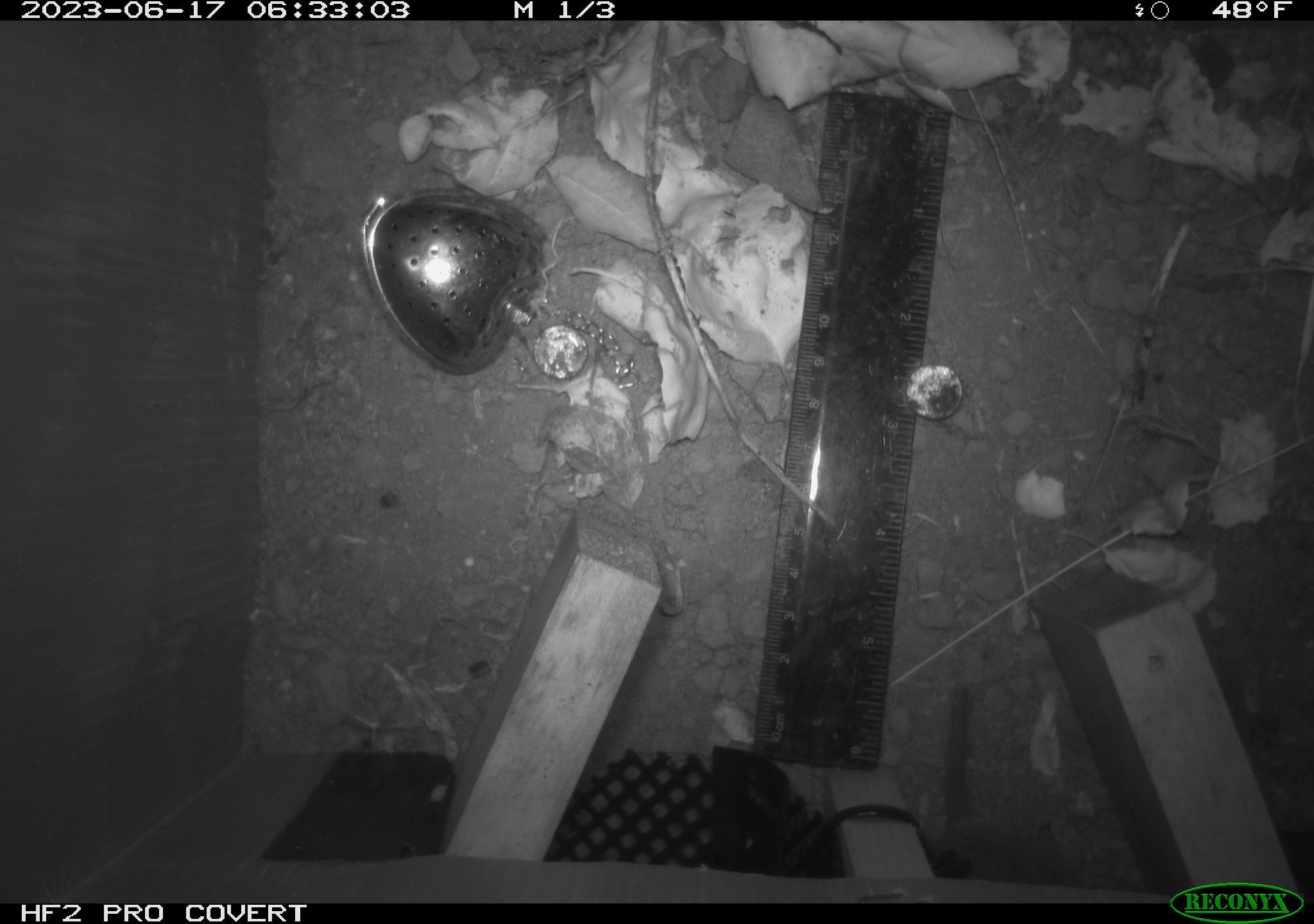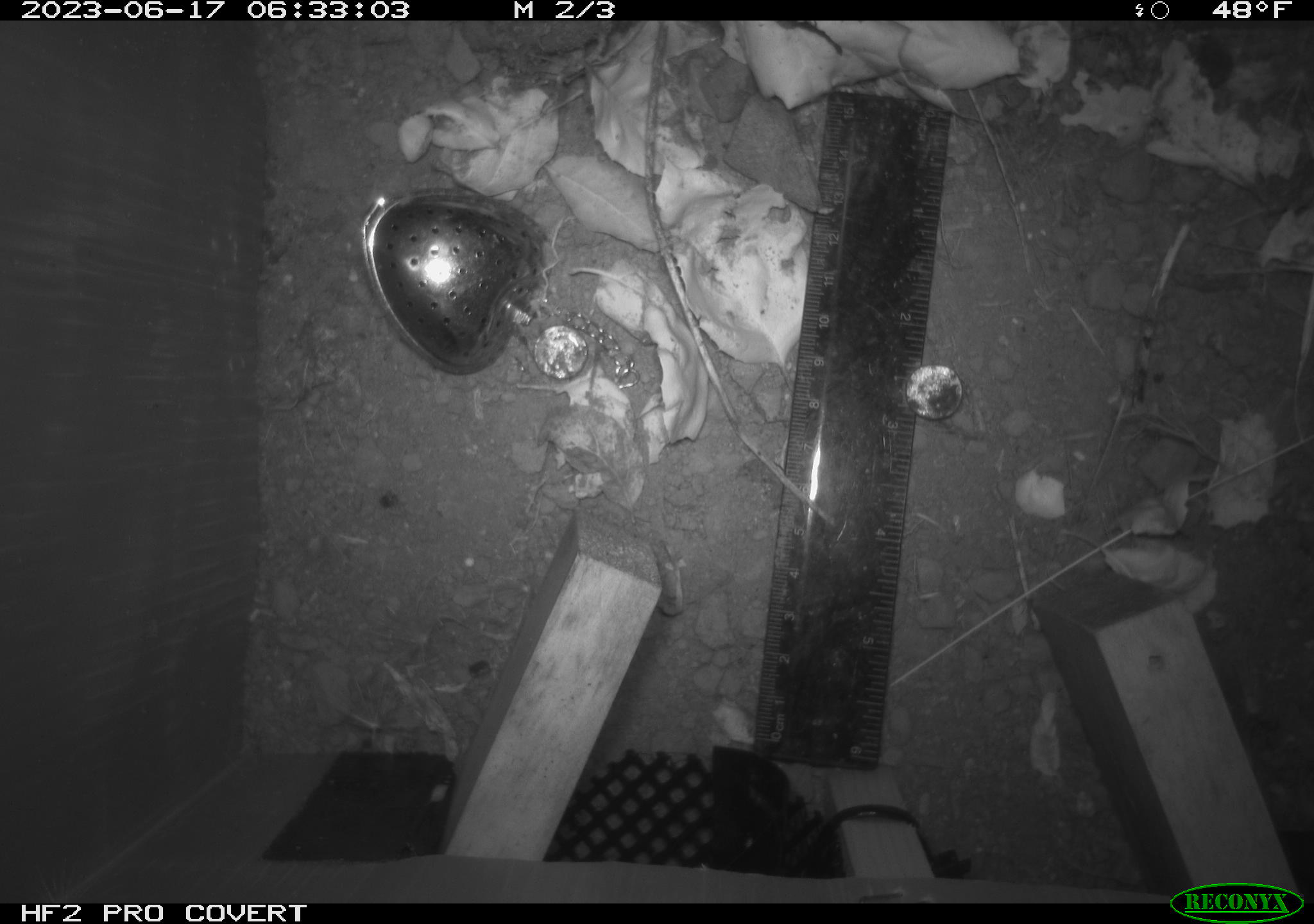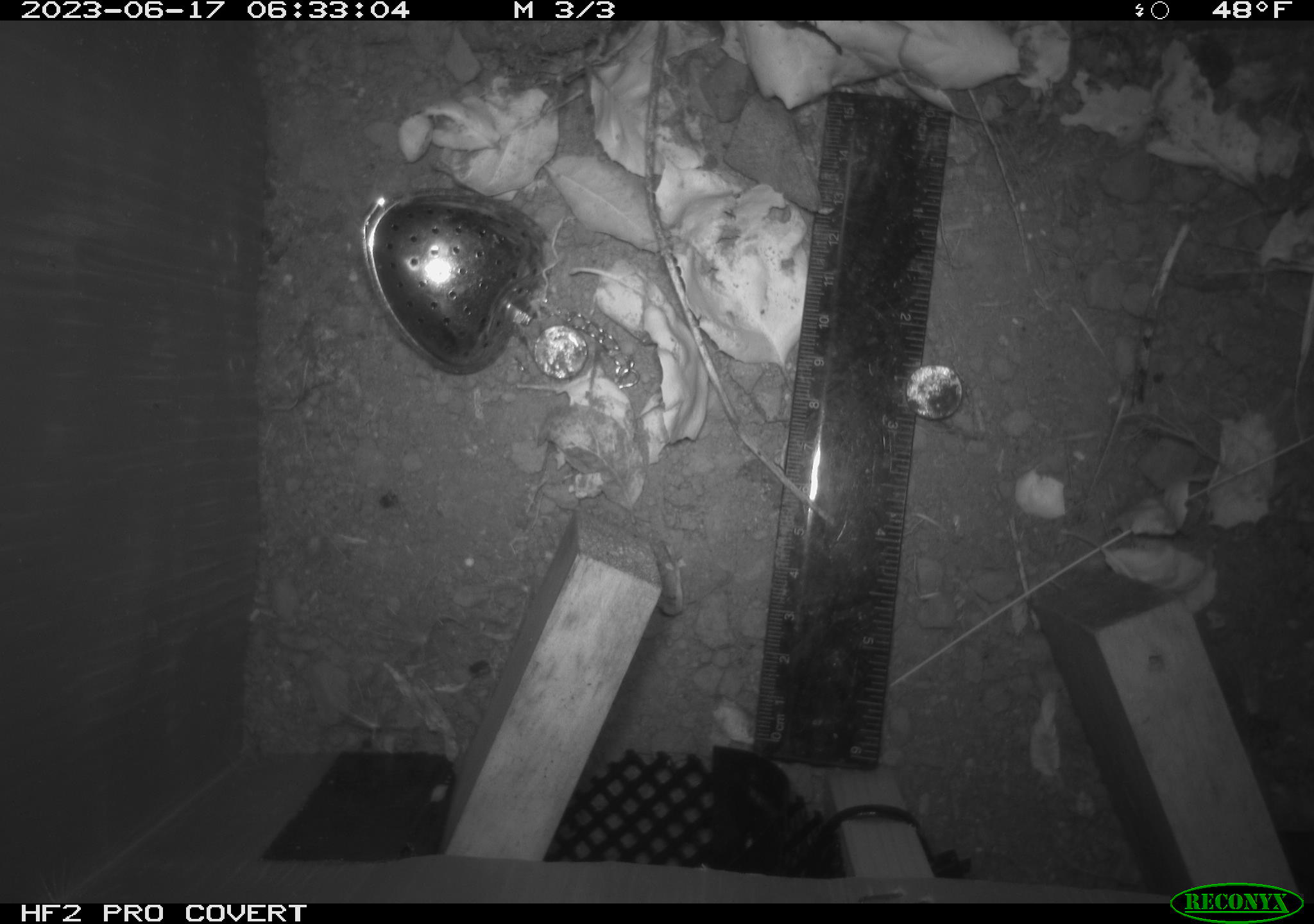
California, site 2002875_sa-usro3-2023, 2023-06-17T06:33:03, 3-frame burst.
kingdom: Animalia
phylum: Chordata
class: Mammalia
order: Rodentia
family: Cricetidae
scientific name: Arvicolinae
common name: voles, lemmings, and muskrats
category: arvicolinae subfamily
Arvicolinae subfamily (voles, lemmings, and muskrats) (Arvicolinae).